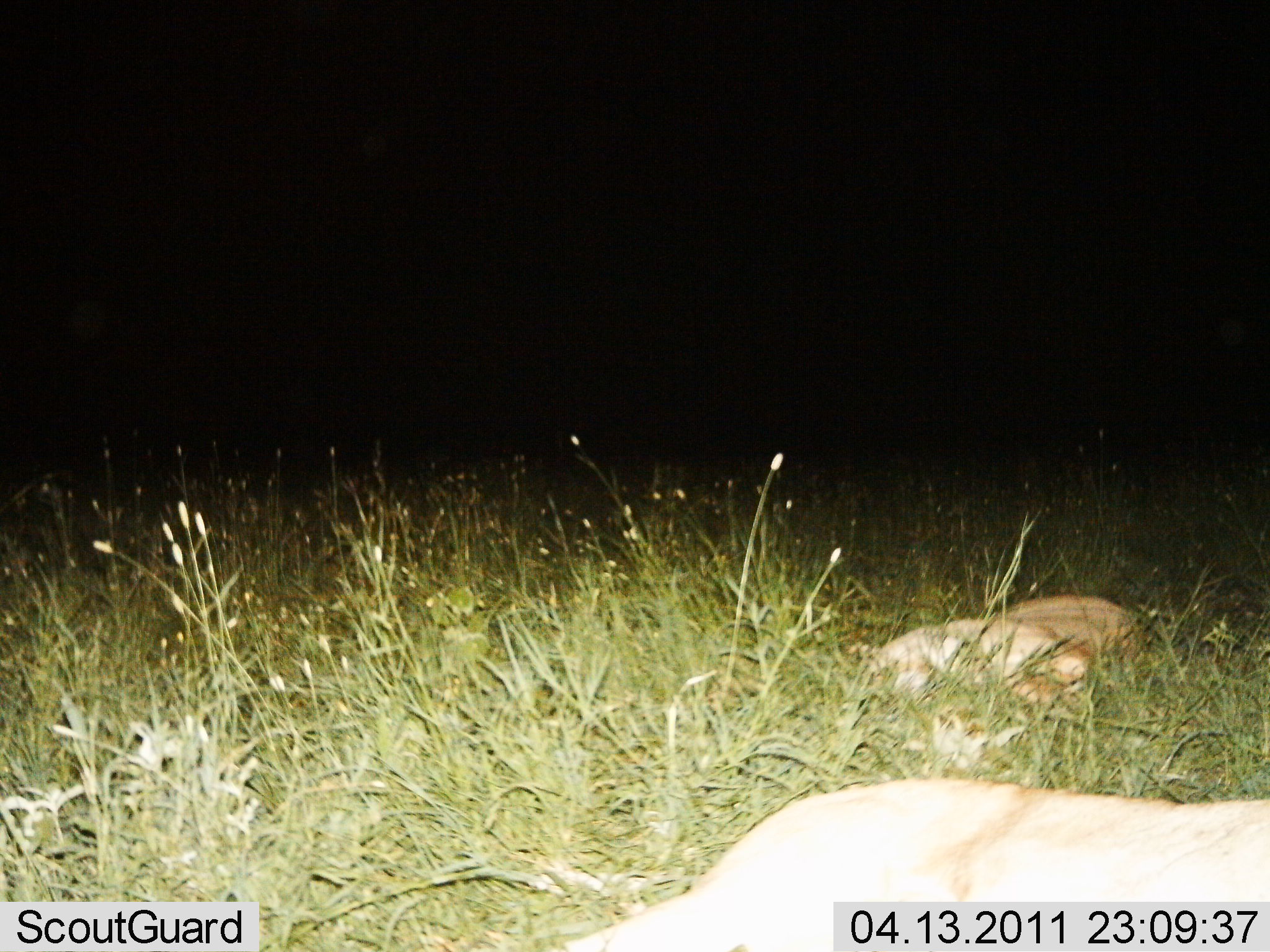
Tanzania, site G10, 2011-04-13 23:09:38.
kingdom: Animalia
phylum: Chordata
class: Mammalia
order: Carnivora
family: Felidae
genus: Panthera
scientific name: Panthera leo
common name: lion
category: lionfemale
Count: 2.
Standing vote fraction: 0%.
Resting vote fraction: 100%.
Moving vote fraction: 0%.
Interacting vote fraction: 0%.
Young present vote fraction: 0%.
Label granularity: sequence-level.